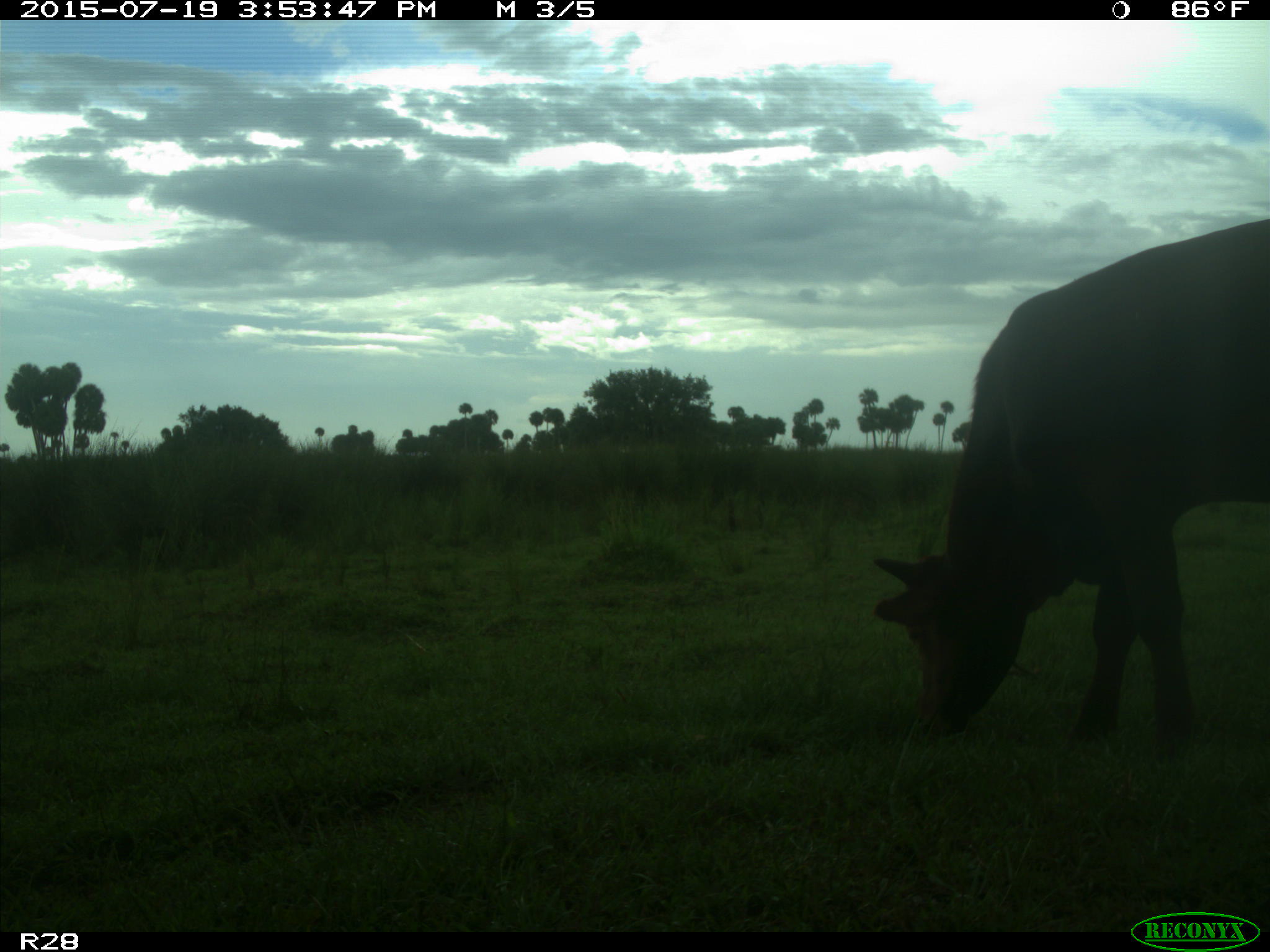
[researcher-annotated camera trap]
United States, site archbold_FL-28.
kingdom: Animalia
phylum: Chordata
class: Mammalia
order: Artiodactyla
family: Bovidae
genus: Bos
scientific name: Bos taurus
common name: domestic cow